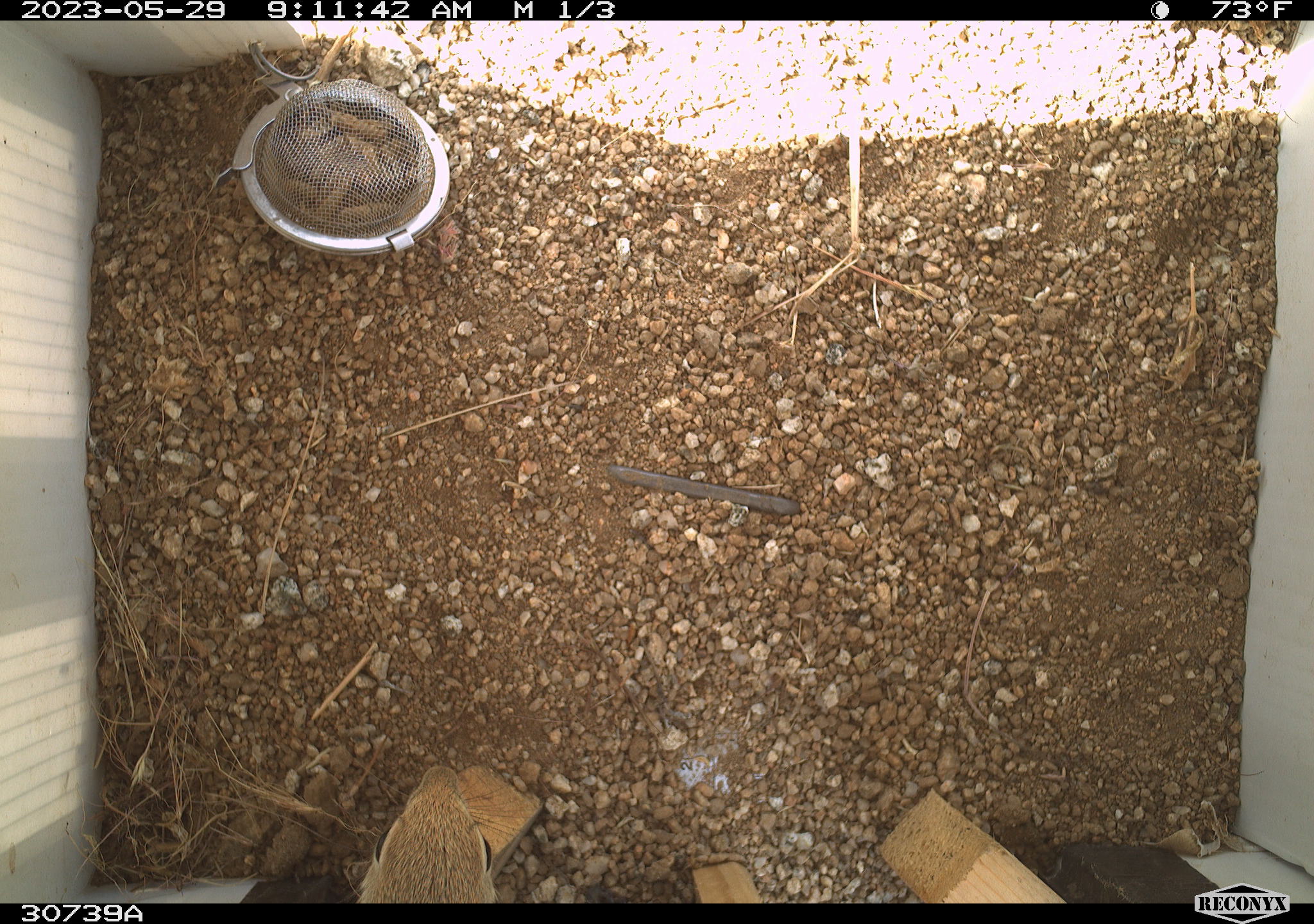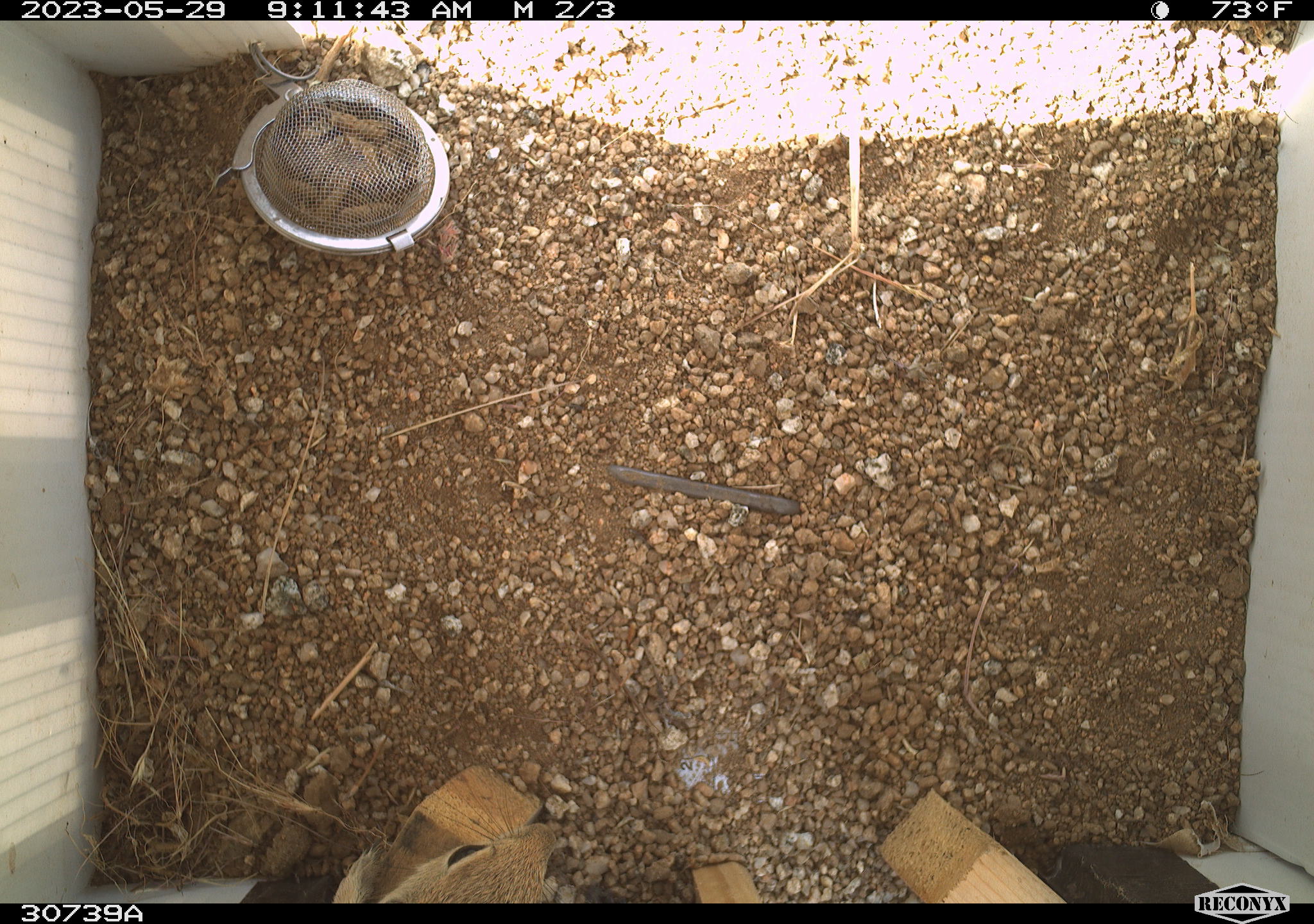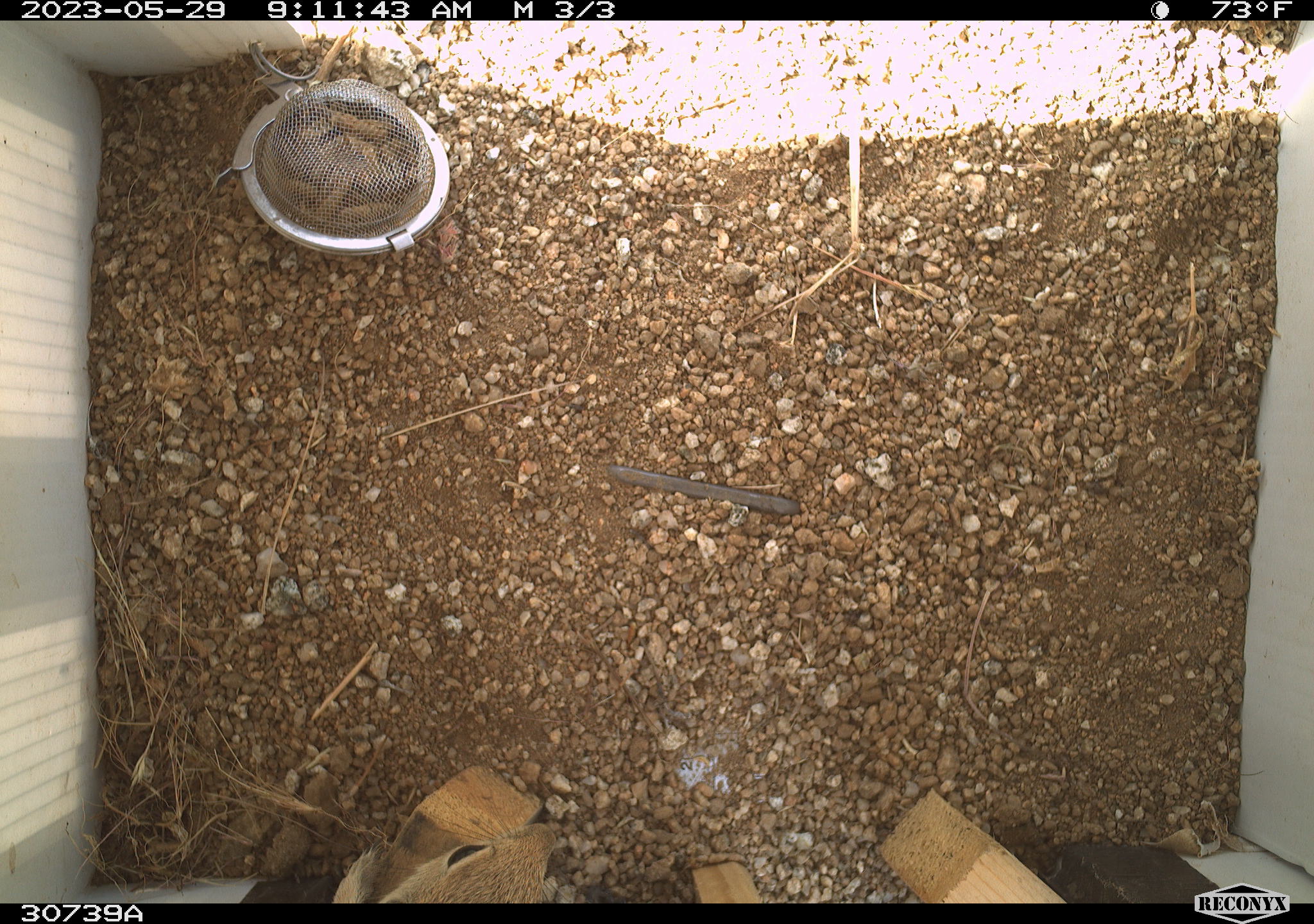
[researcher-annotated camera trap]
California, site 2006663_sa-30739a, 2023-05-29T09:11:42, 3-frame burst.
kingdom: Animalia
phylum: Chordata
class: Mammalia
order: Rodentia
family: Sciuridae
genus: Ammospermophilus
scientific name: Ammospermophilus leucurus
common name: white-tailed antelope squirrel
White-tailed antelope squirrel (Ammospermophilus leucurus).